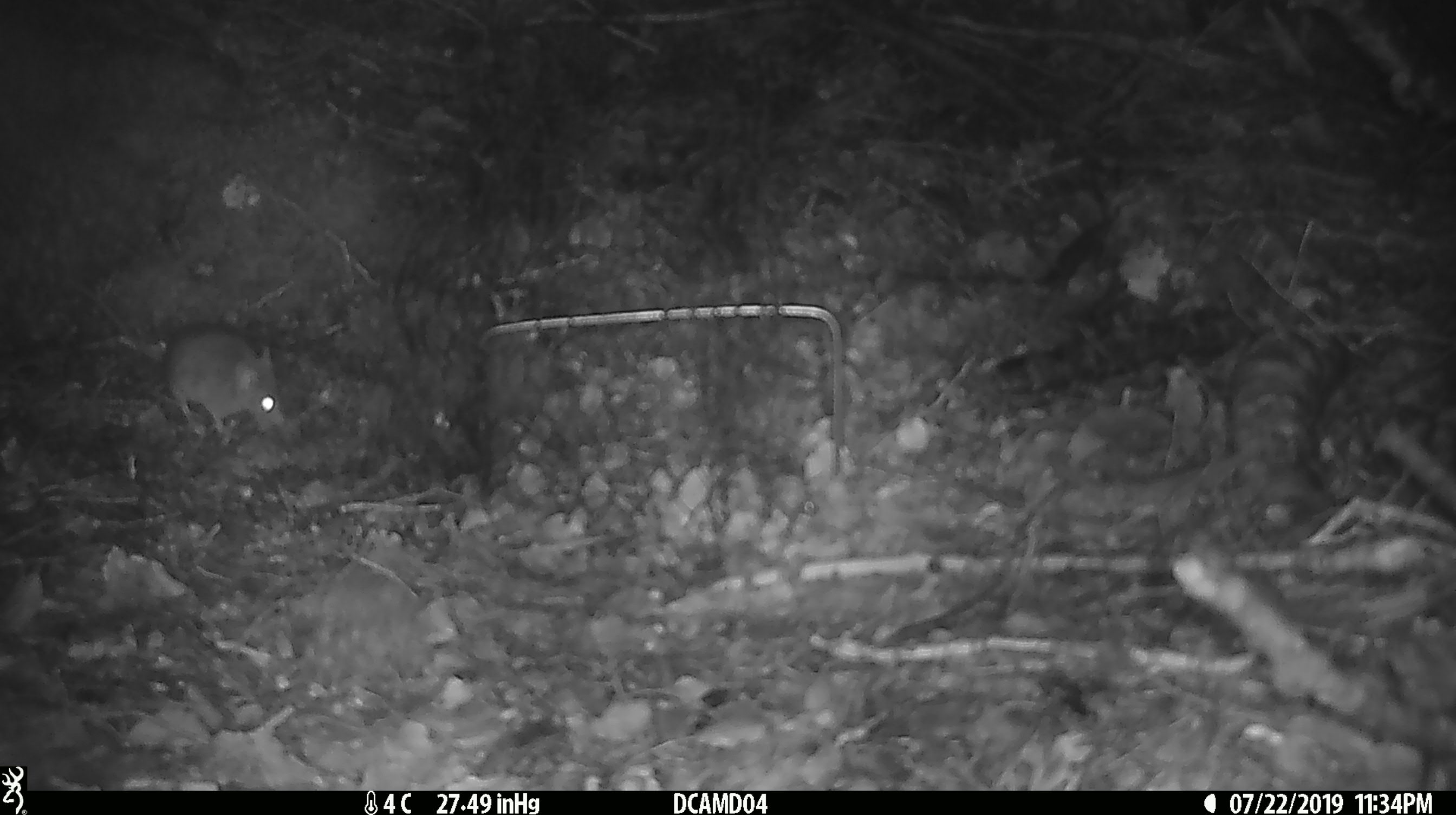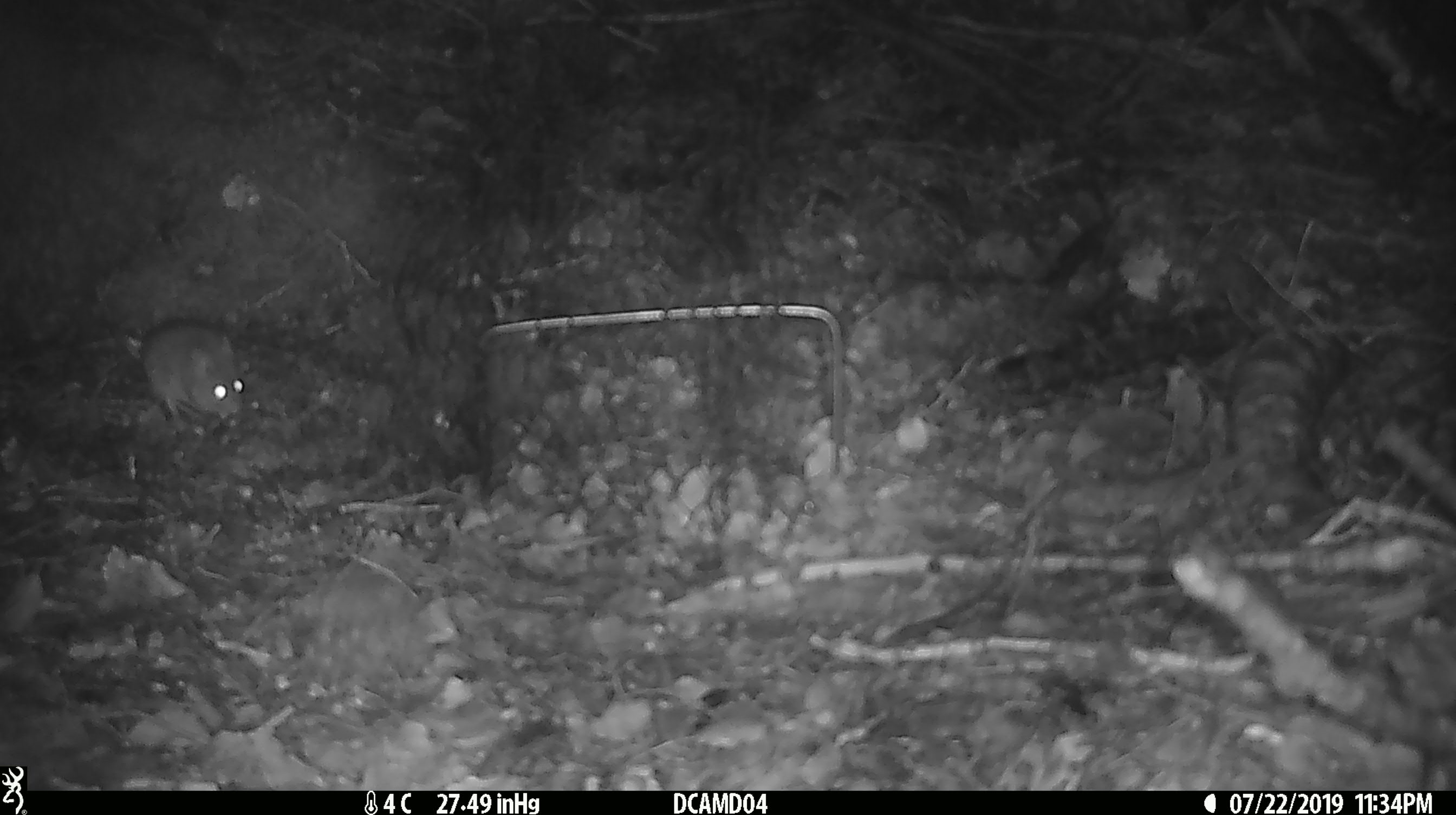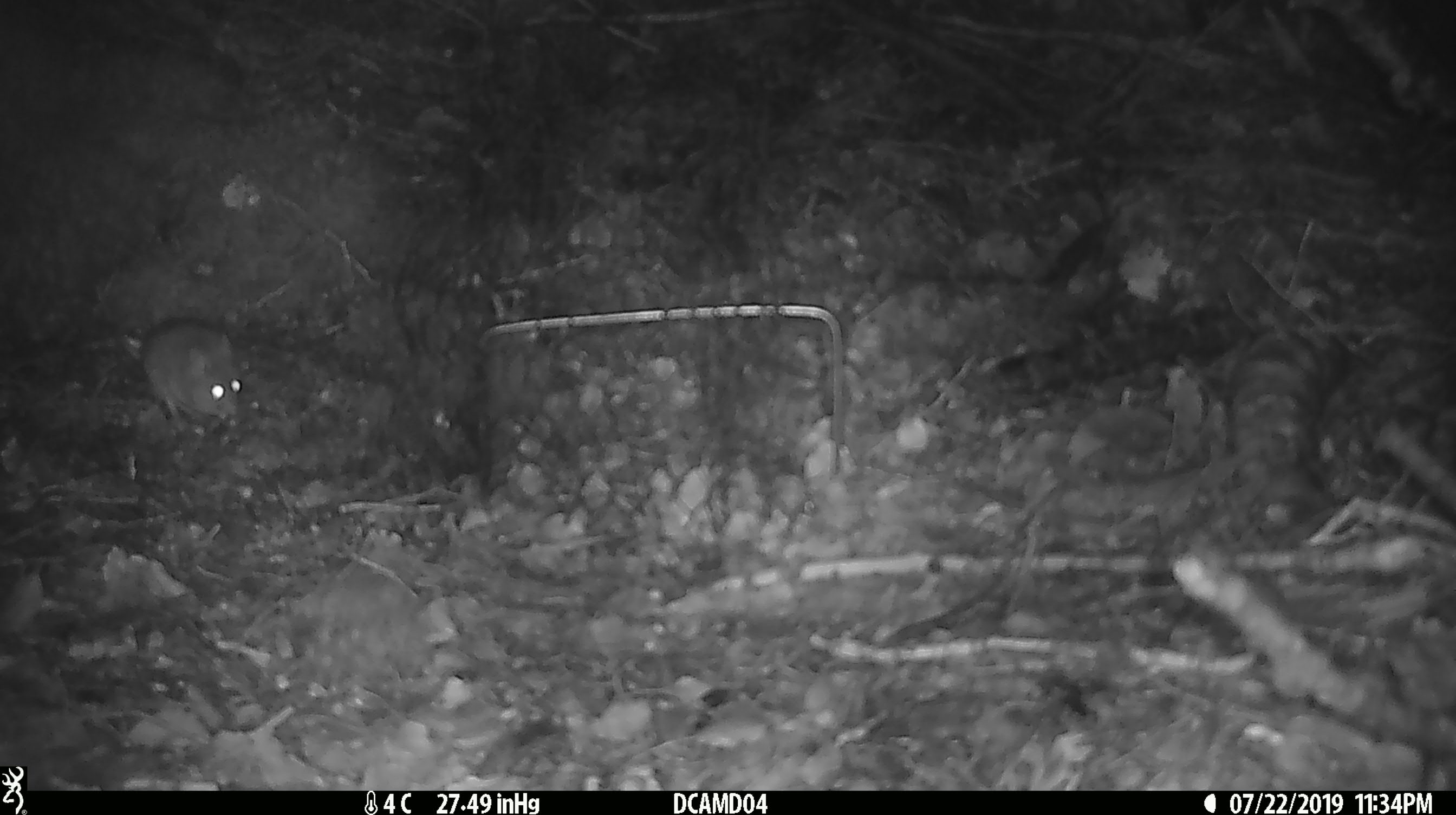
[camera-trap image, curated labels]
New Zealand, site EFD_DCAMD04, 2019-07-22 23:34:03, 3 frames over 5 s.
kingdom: Animalia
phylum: Chordata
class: Mammalia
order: Rodentia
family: Muridae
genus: Mus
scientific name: Mus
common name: mouse